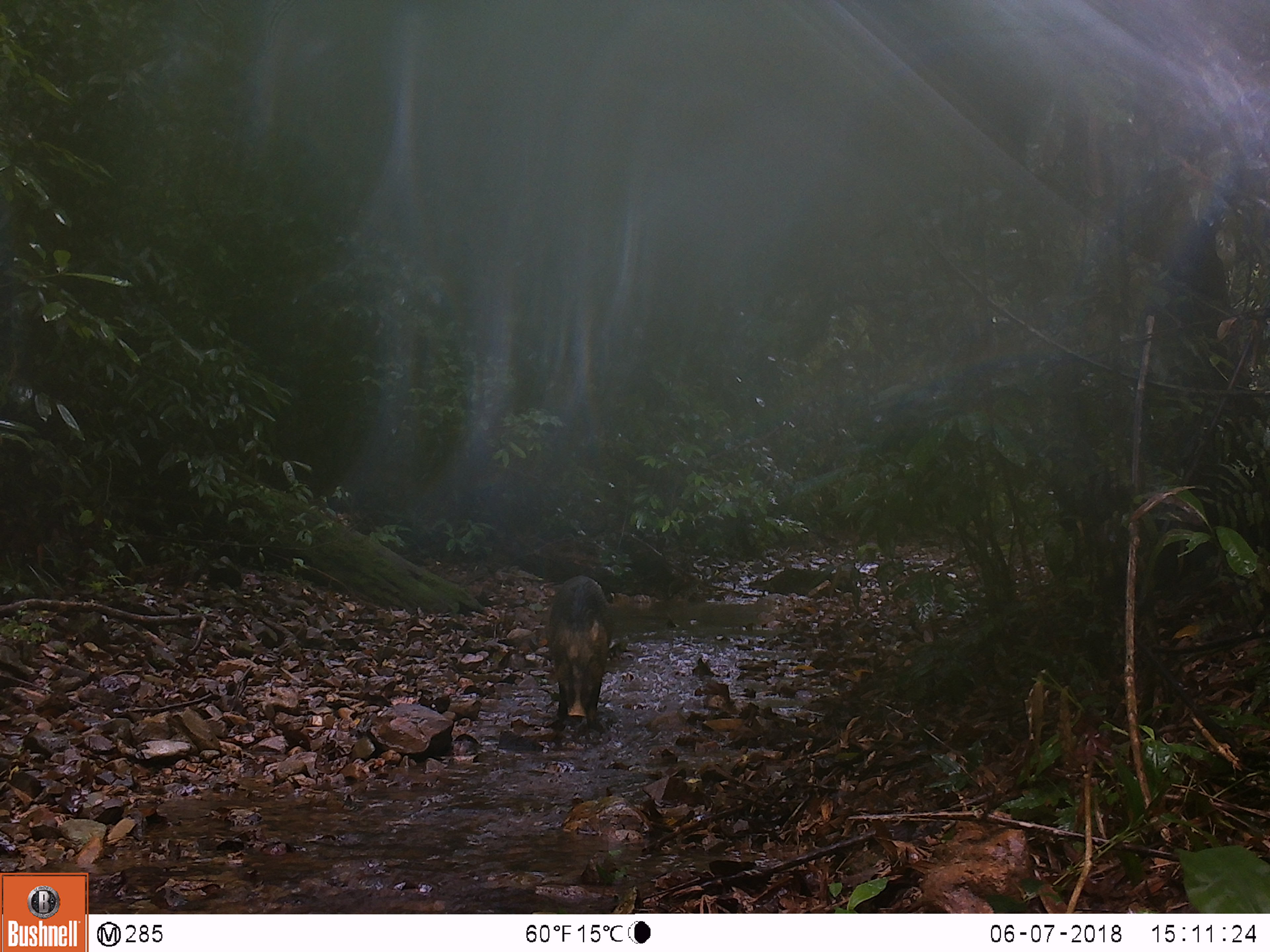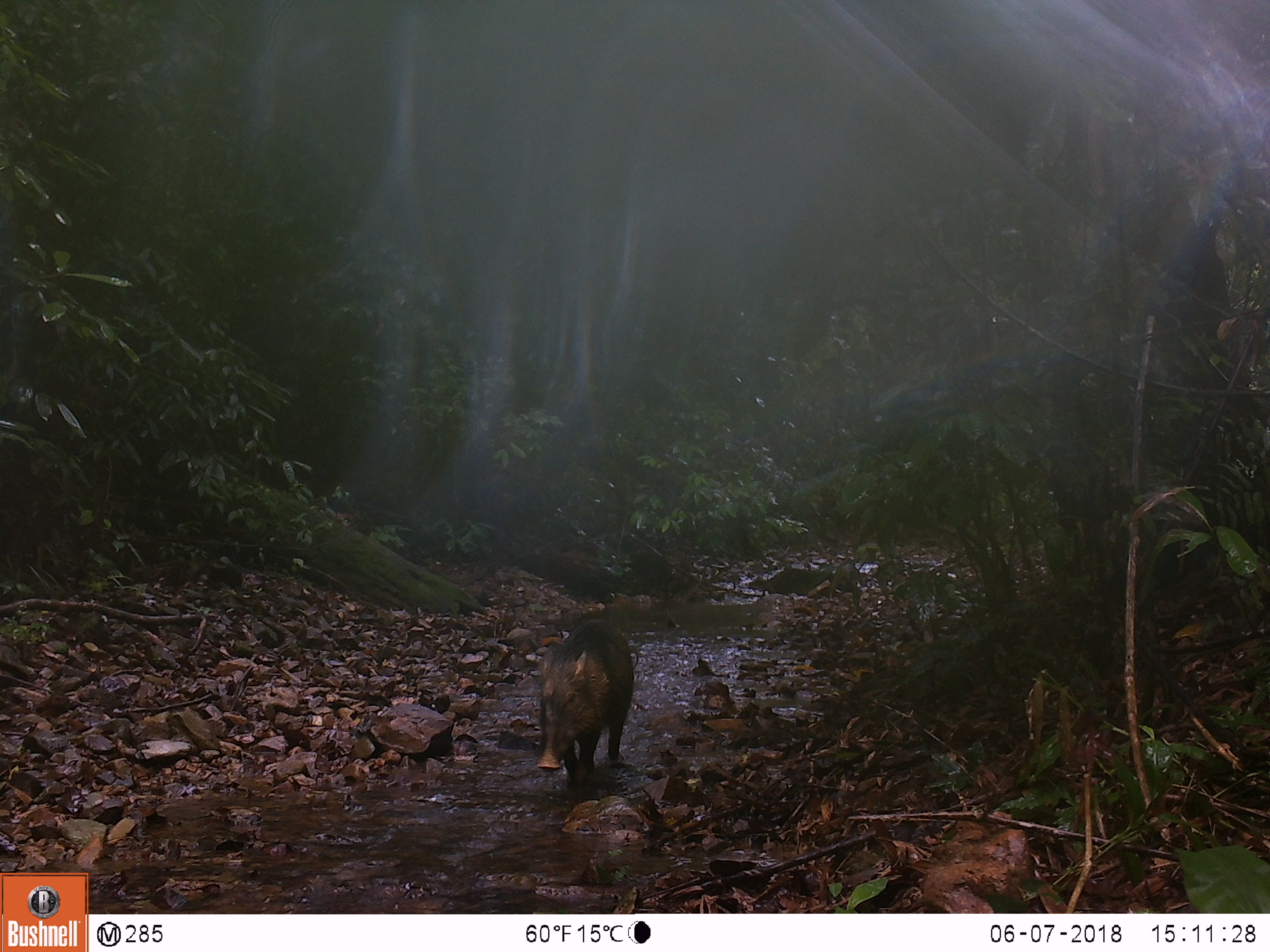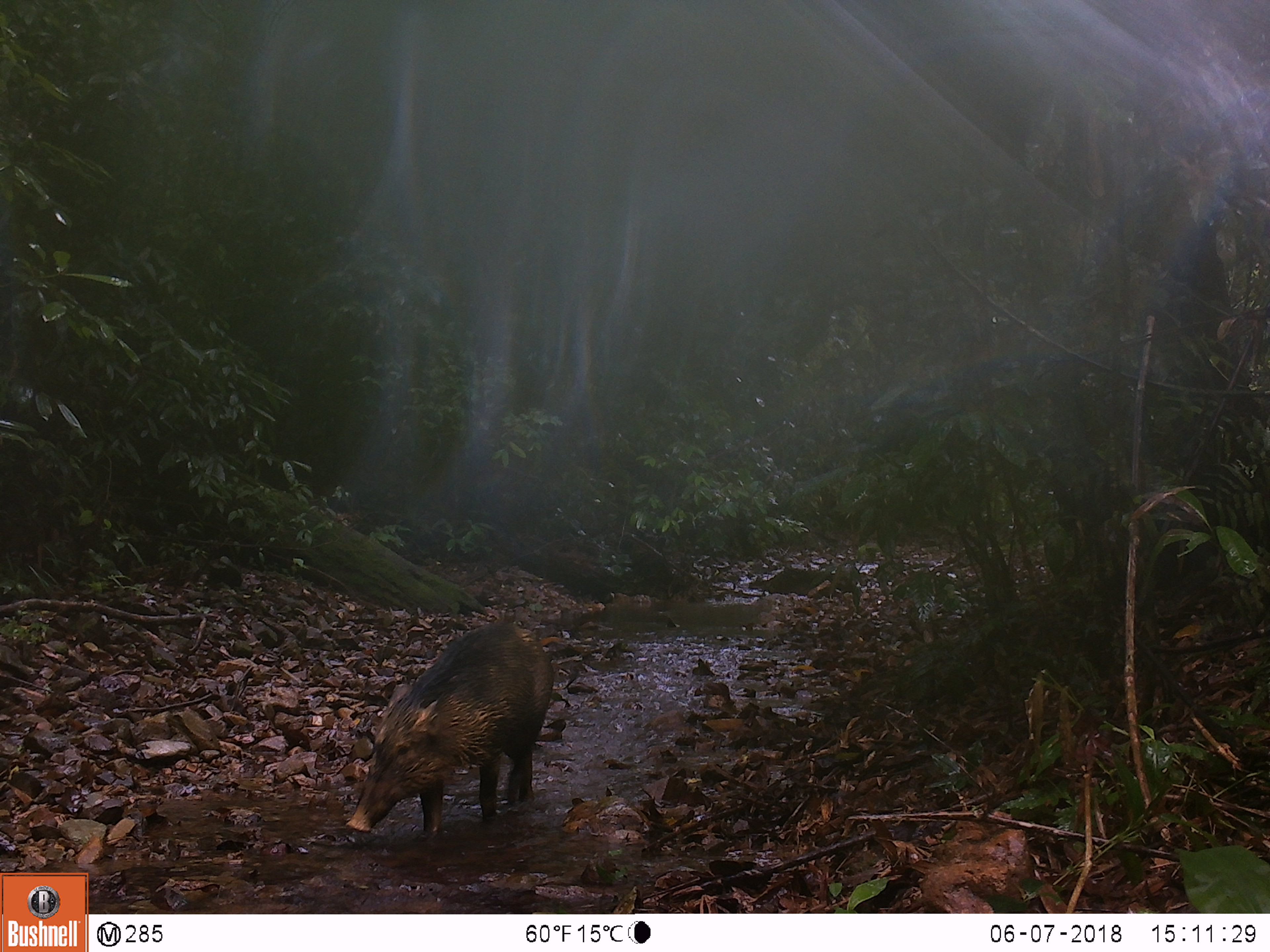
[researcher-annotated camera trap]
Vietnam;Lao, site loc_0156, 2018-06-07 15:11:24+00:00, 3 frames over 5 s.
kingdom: Animalia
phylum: Chordata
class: Mammalia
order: Artiodactyla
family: Suidae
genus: Sus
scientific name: Sus scrofa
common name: eurasian wild pig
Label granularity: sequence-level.